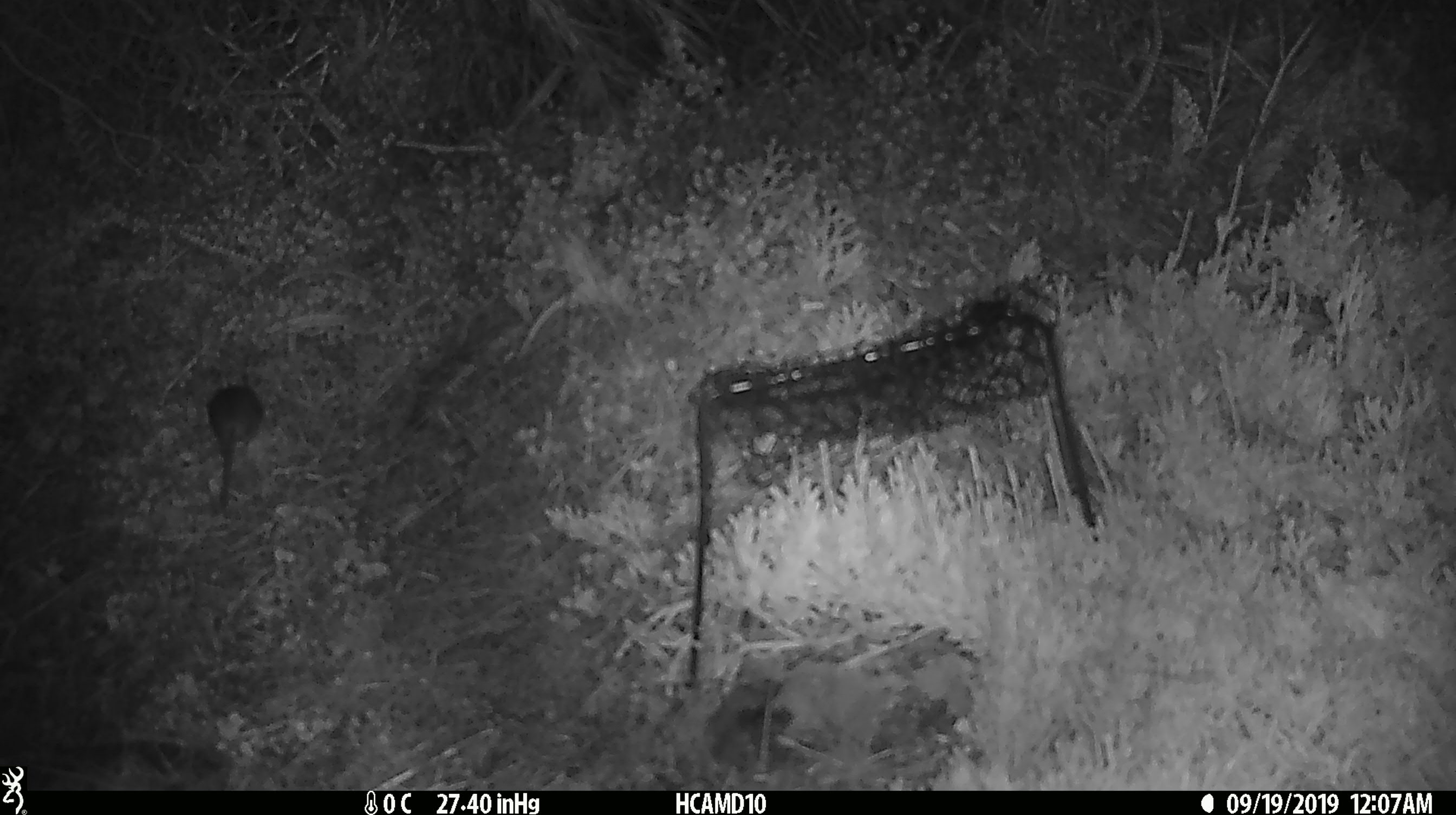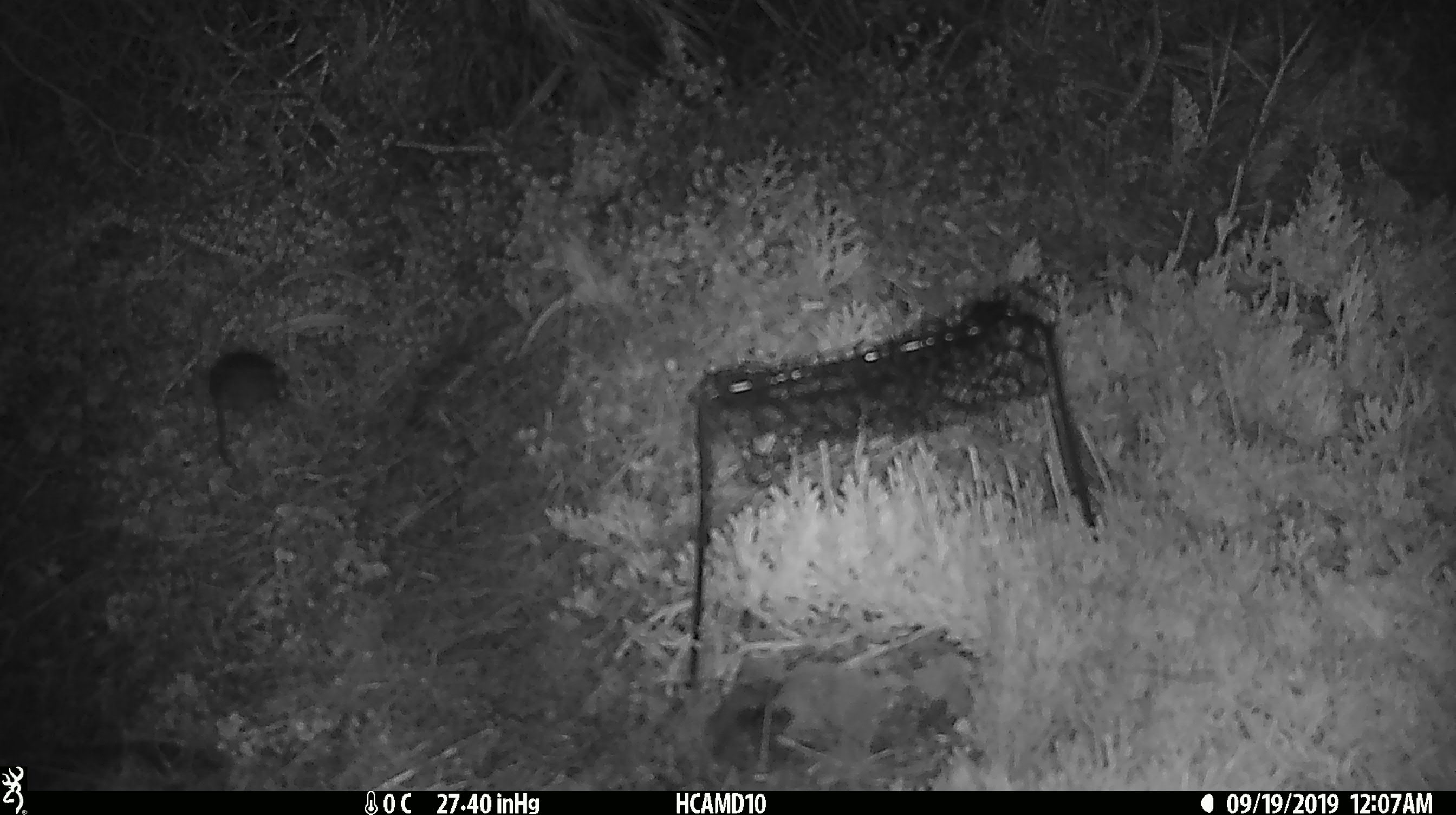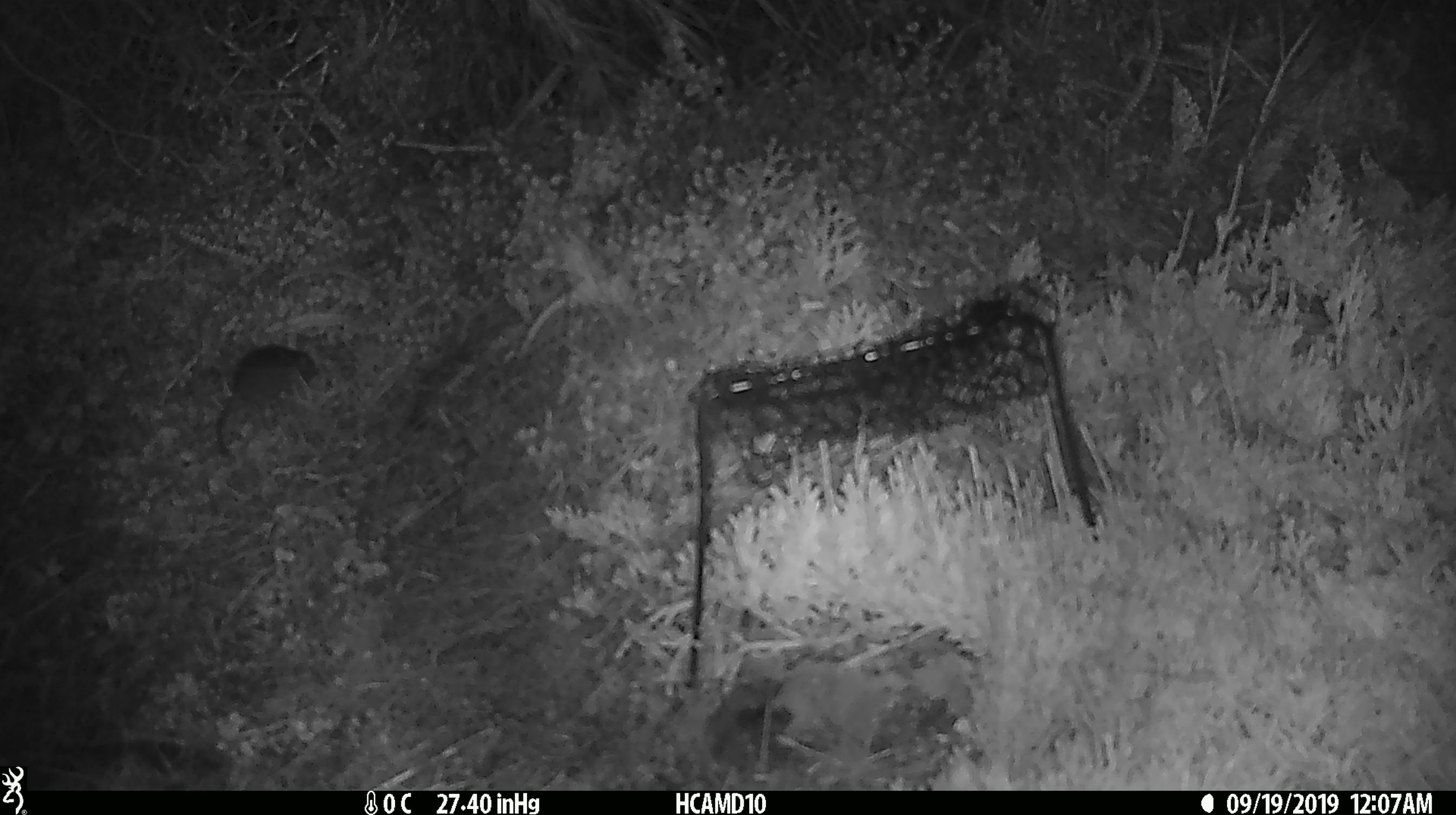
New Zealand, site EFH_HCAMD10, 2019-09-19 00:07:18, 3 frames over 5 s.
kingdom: Animalia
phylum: Chordata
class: Mammalia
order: Rodentia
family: Muridae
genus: Mus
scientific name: Mus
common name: mouse